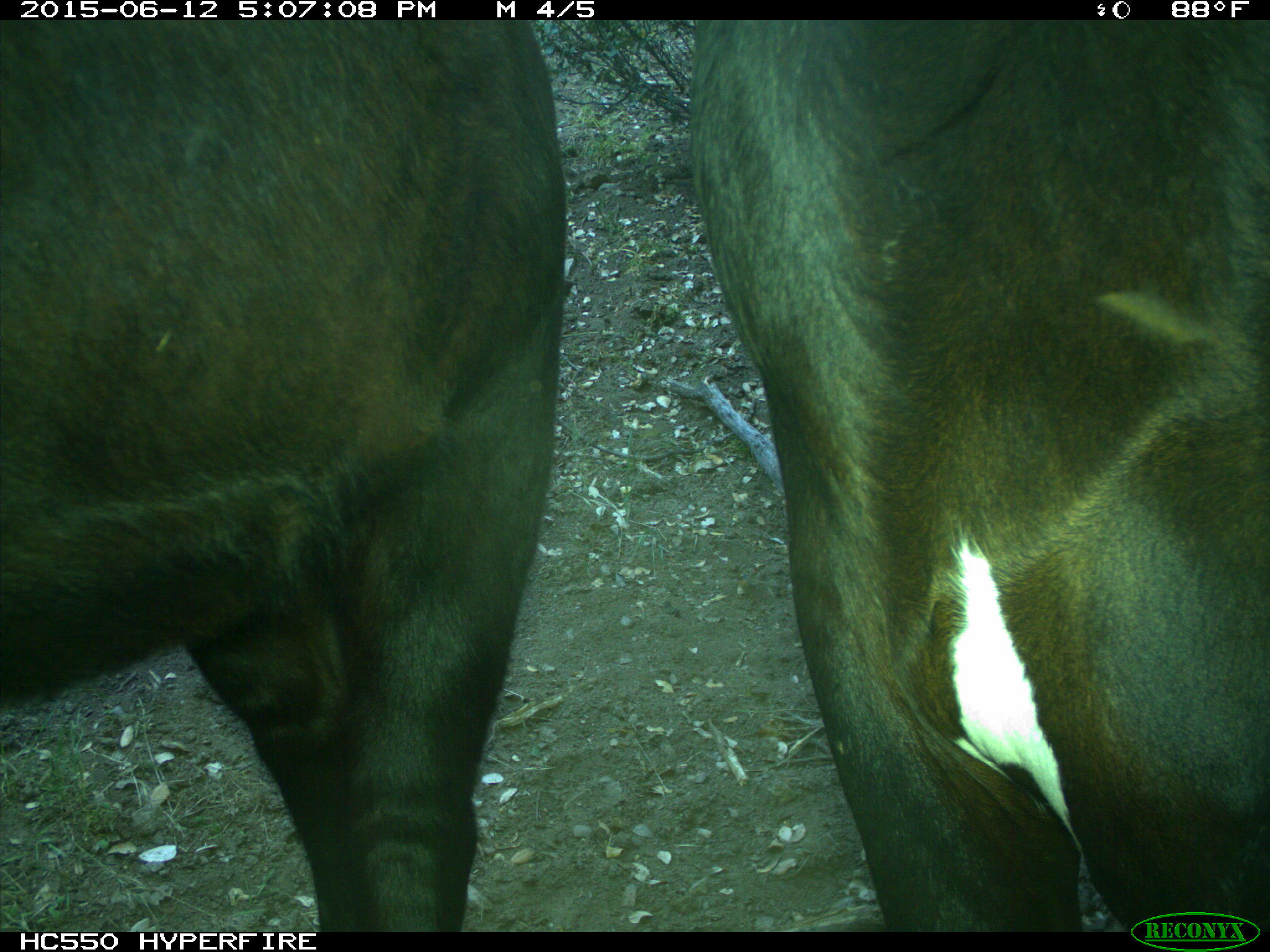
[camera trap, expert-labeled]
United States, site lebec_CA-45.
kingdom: Animalia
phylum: Chordata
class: Mammalia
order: Artiodactyla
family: Bovidae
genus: Bos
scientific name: Bos taurus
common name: domestic cow